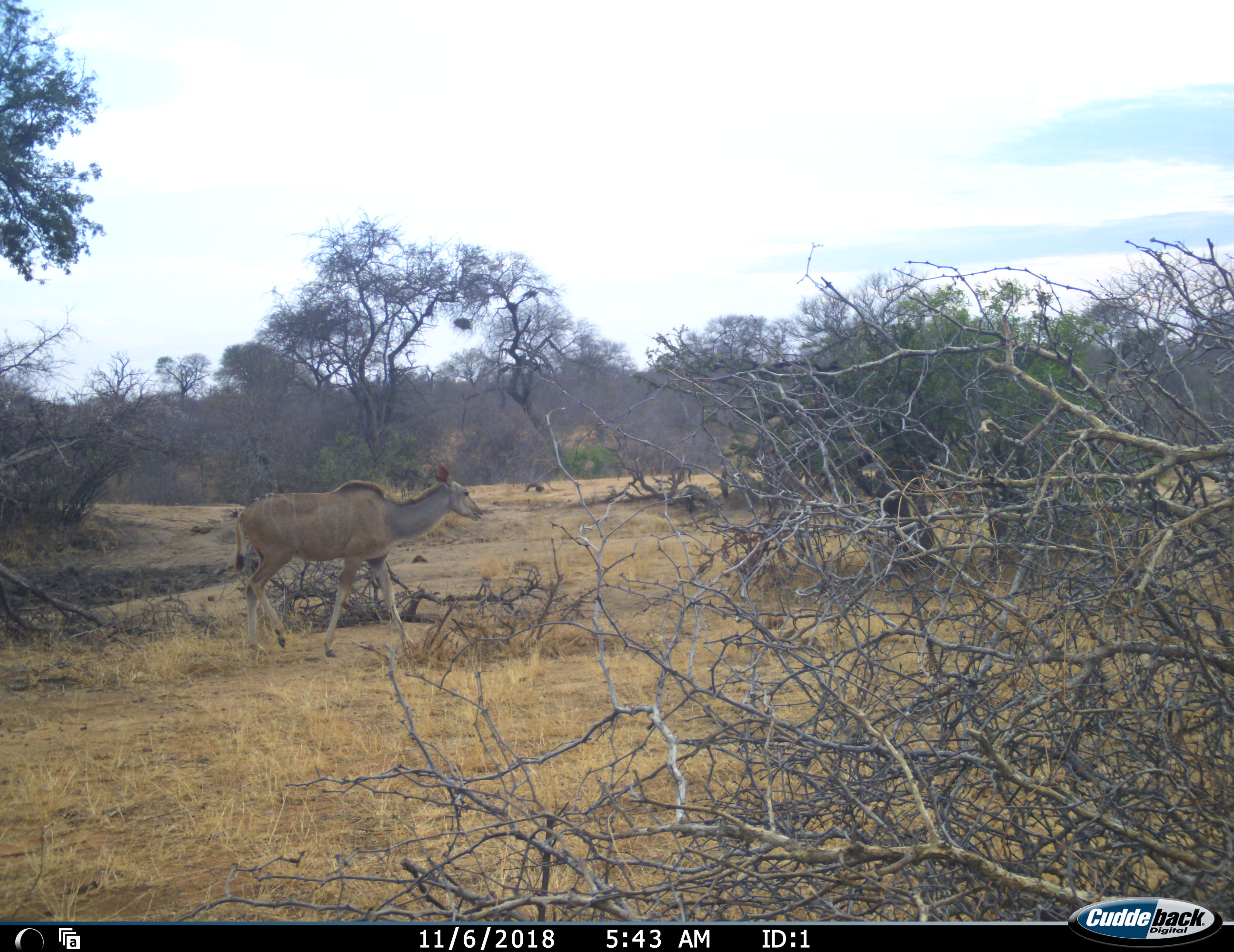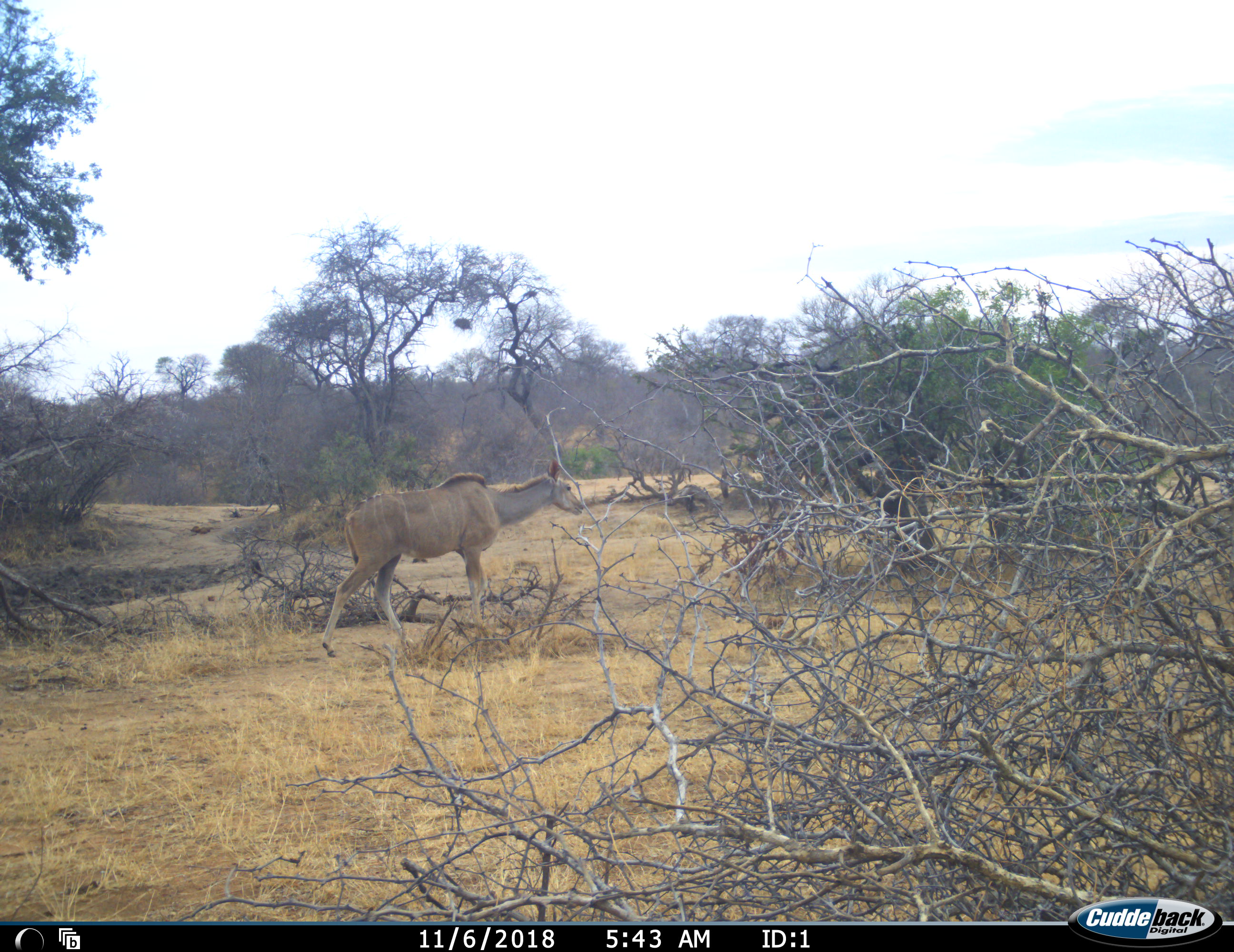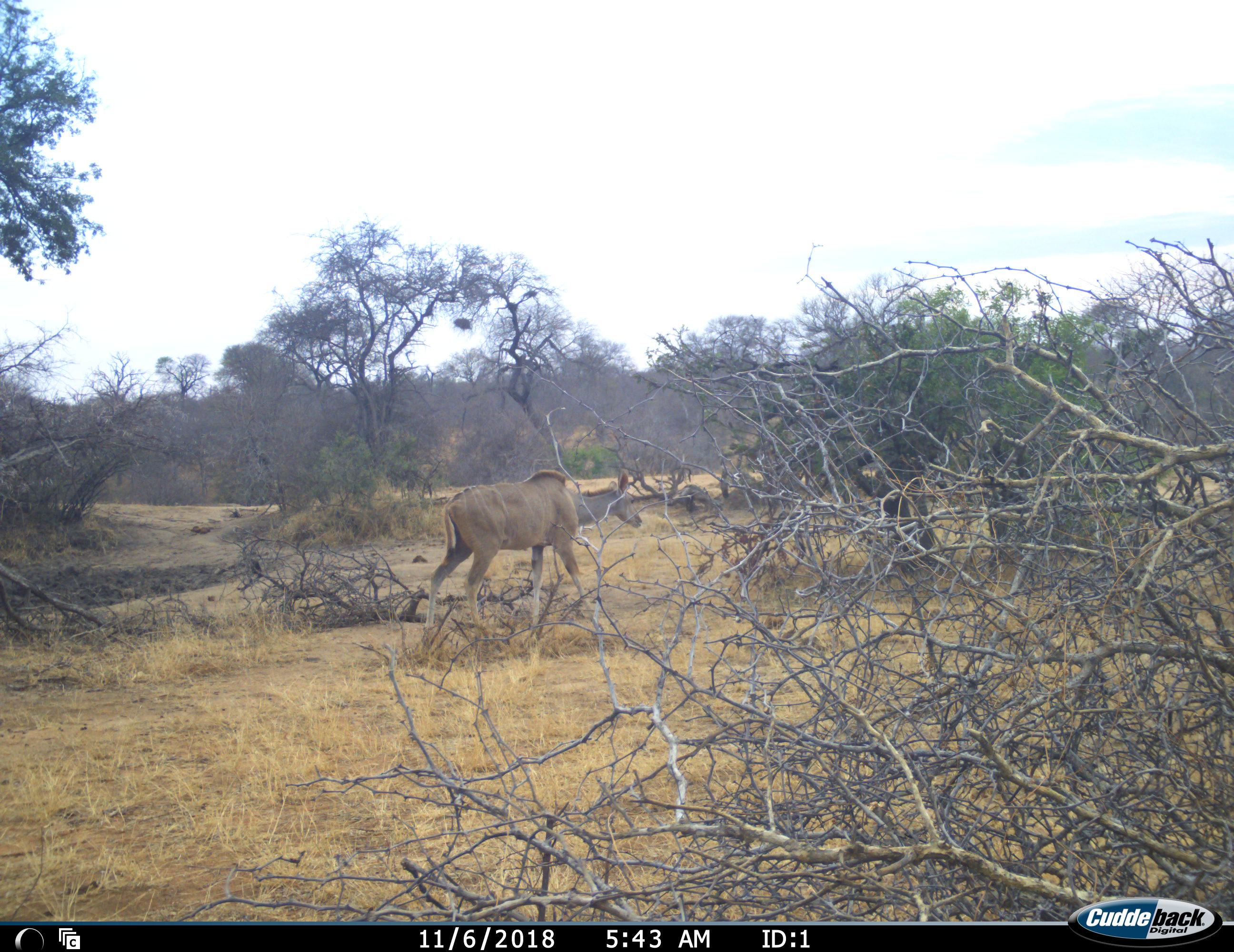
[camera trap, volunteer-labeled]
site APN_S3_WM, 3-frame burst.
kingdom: Animalia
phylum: Chordata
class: Mammalia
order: Artiodactyla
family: Bovidae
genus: Tragelaphus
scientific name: Tragelaphus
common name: kudu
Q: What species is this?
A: Kudu (Tragelaphus).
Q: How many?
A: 1.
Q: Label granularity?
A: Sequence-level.